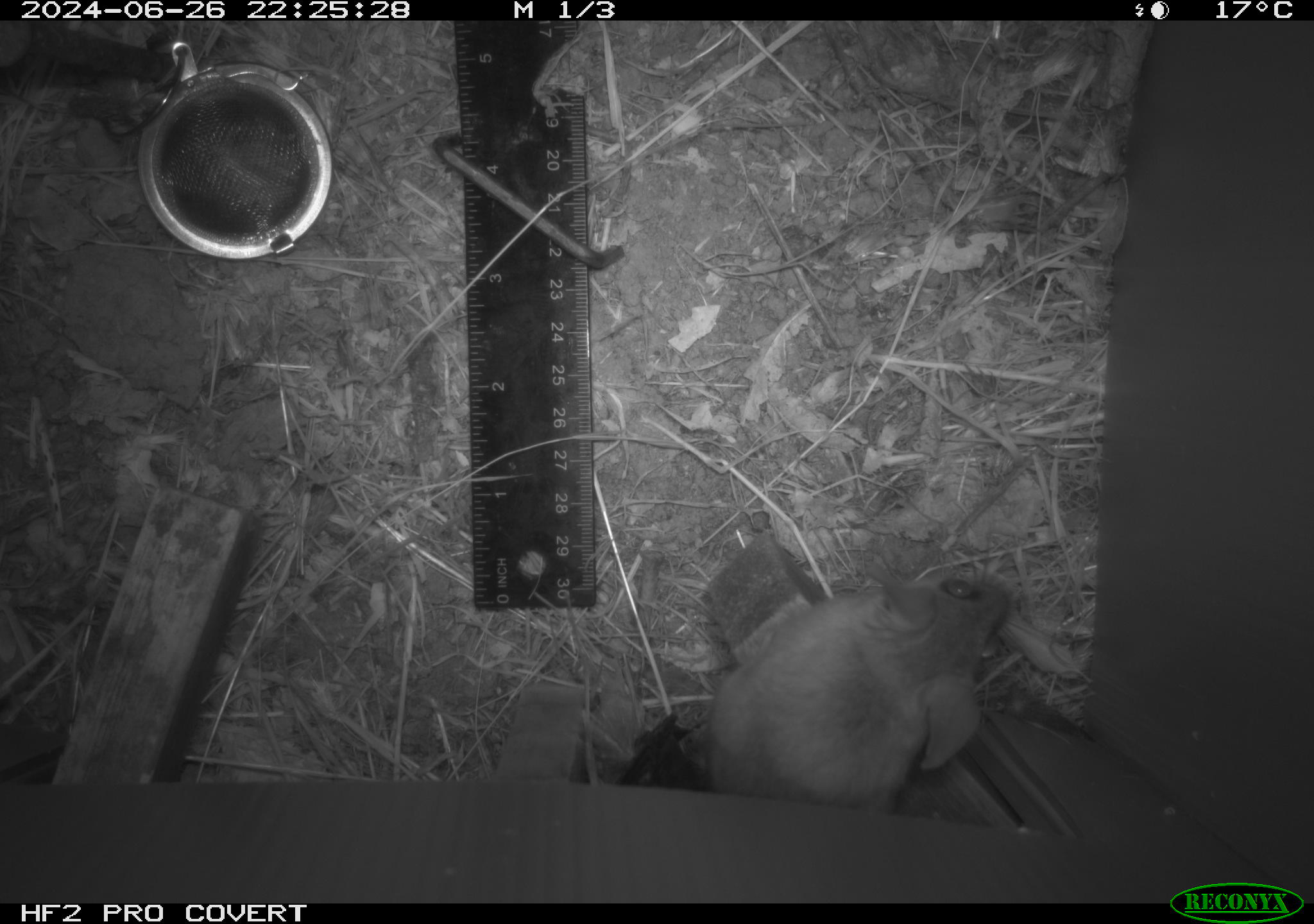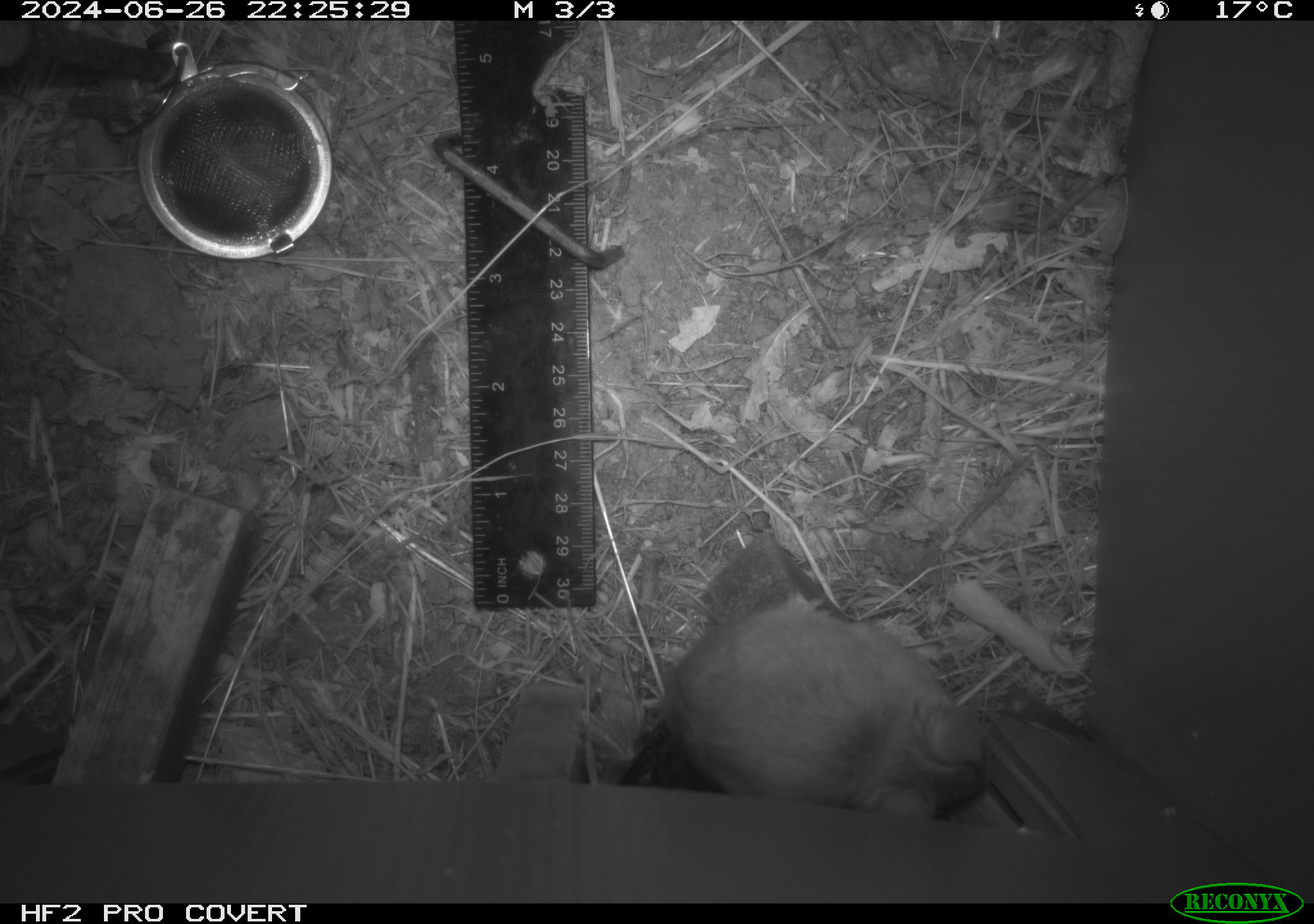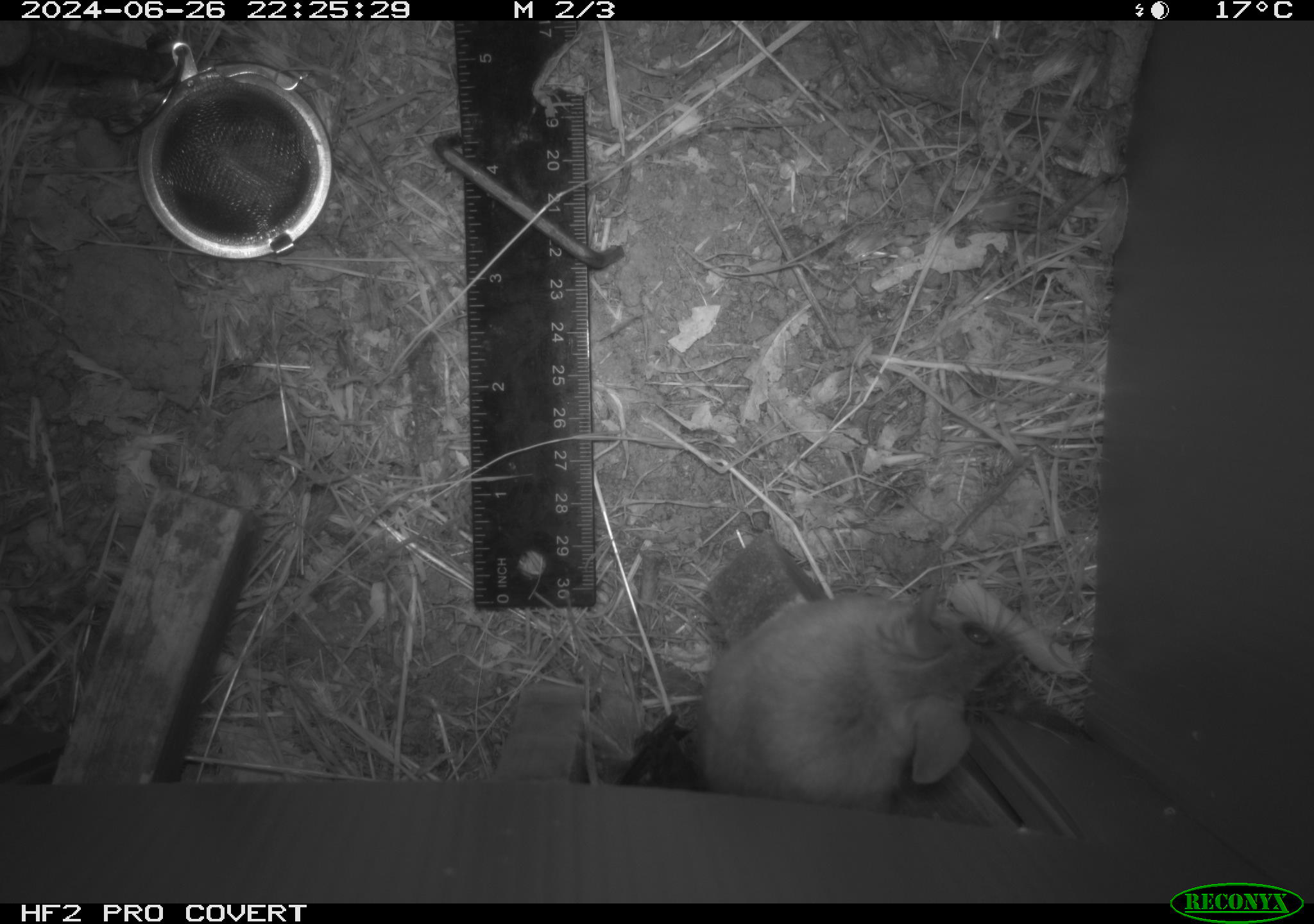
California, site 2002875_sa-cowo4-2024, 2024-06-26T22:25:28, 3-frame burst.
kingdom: Animalia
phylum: Chordata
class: Mammalia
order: Rodentia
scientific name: Rodentia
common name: rodent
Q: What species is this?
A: Rodent (Rodentia).